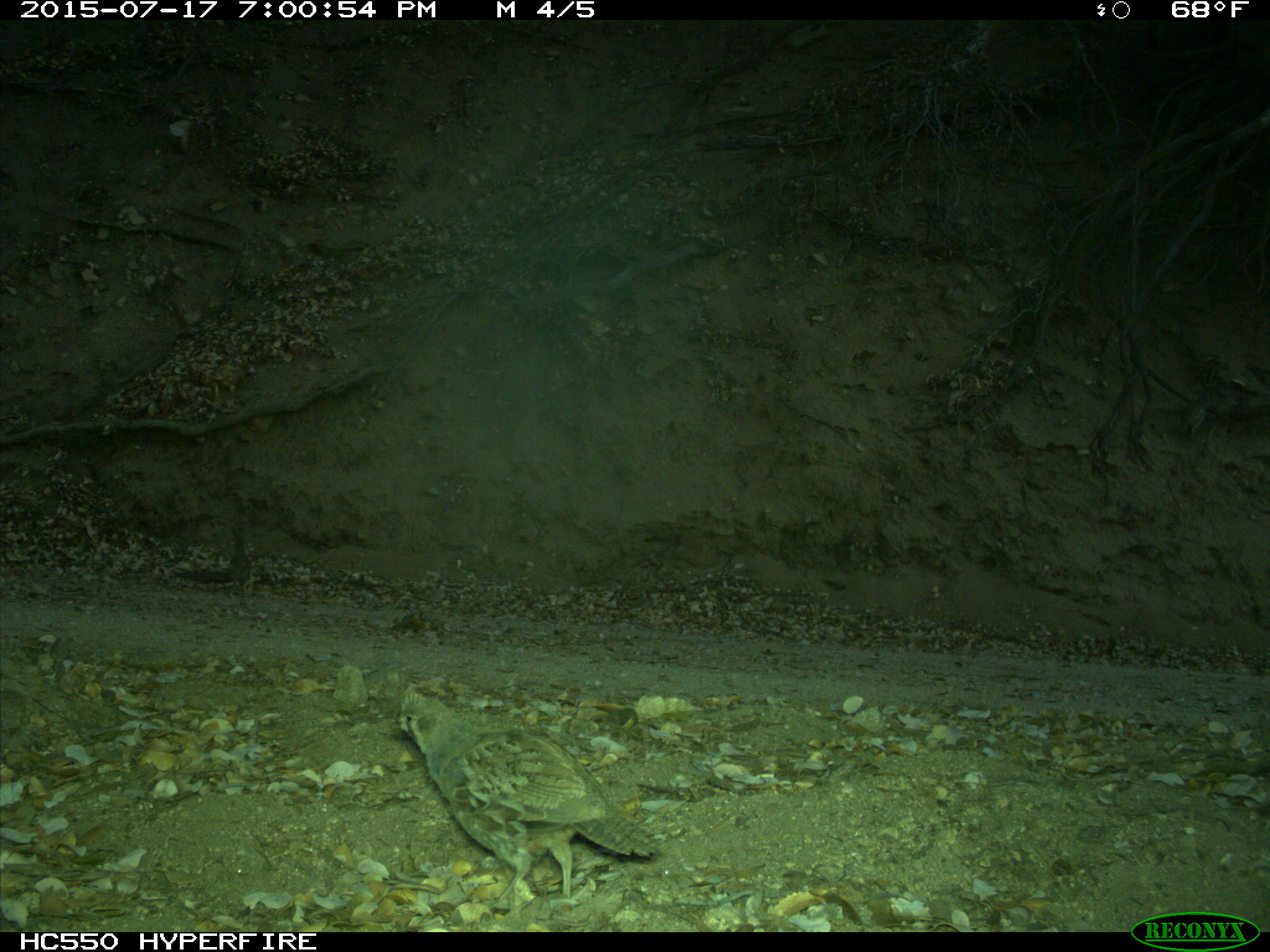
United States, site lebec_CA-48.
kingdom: Animalia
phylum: Chordata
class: Aves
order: Galliformes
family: Odontophoridae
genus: Callipepla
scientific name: Callipepla californica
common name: california quail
Callipepla californica (california quail).